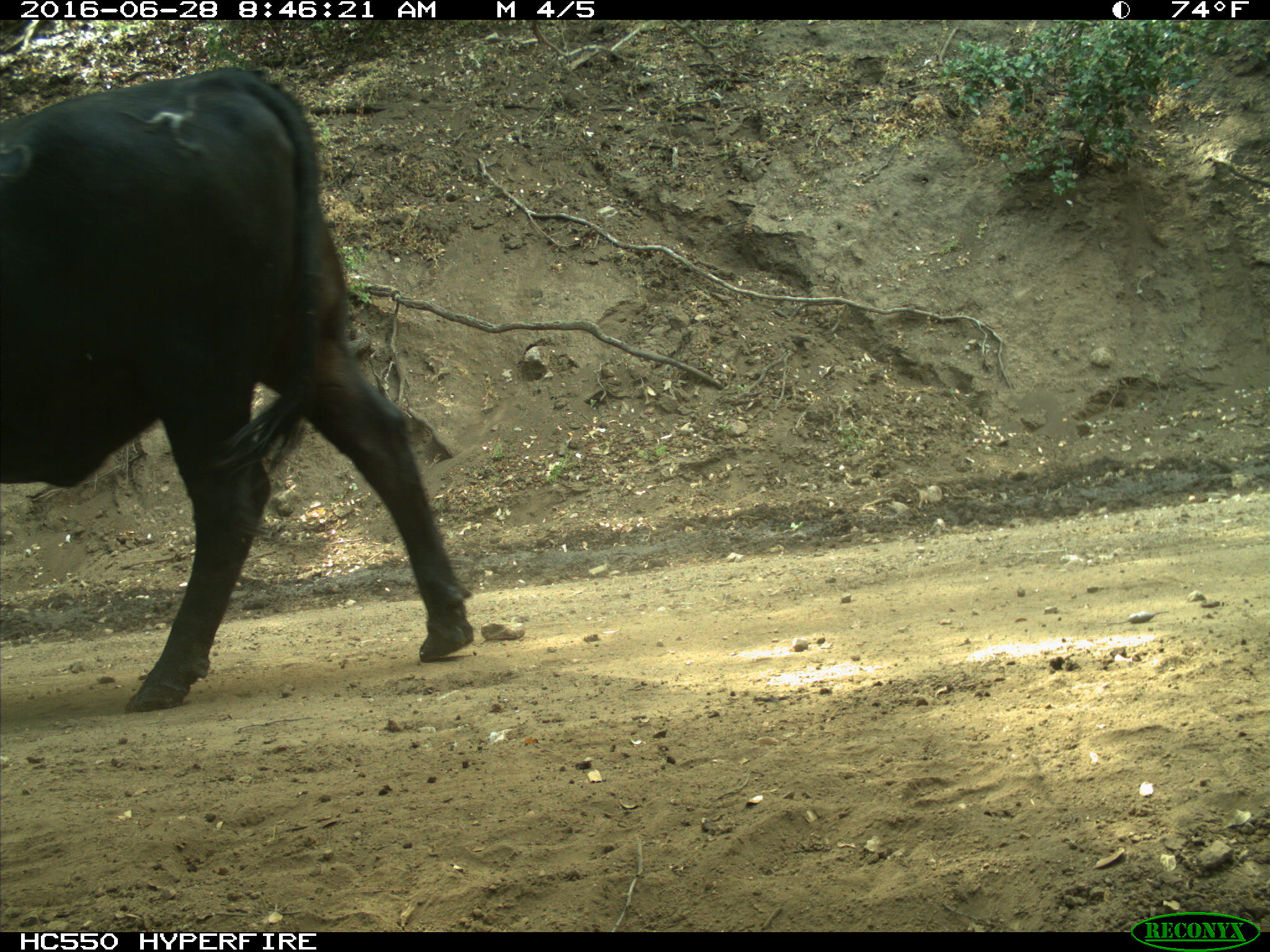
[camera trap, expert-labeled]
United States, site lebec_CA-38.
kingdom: Animalia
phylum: Chordata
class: Mammalia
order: Artiodactyla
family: Bovidae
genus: Bos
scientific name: Bos taurus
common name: domestic cow